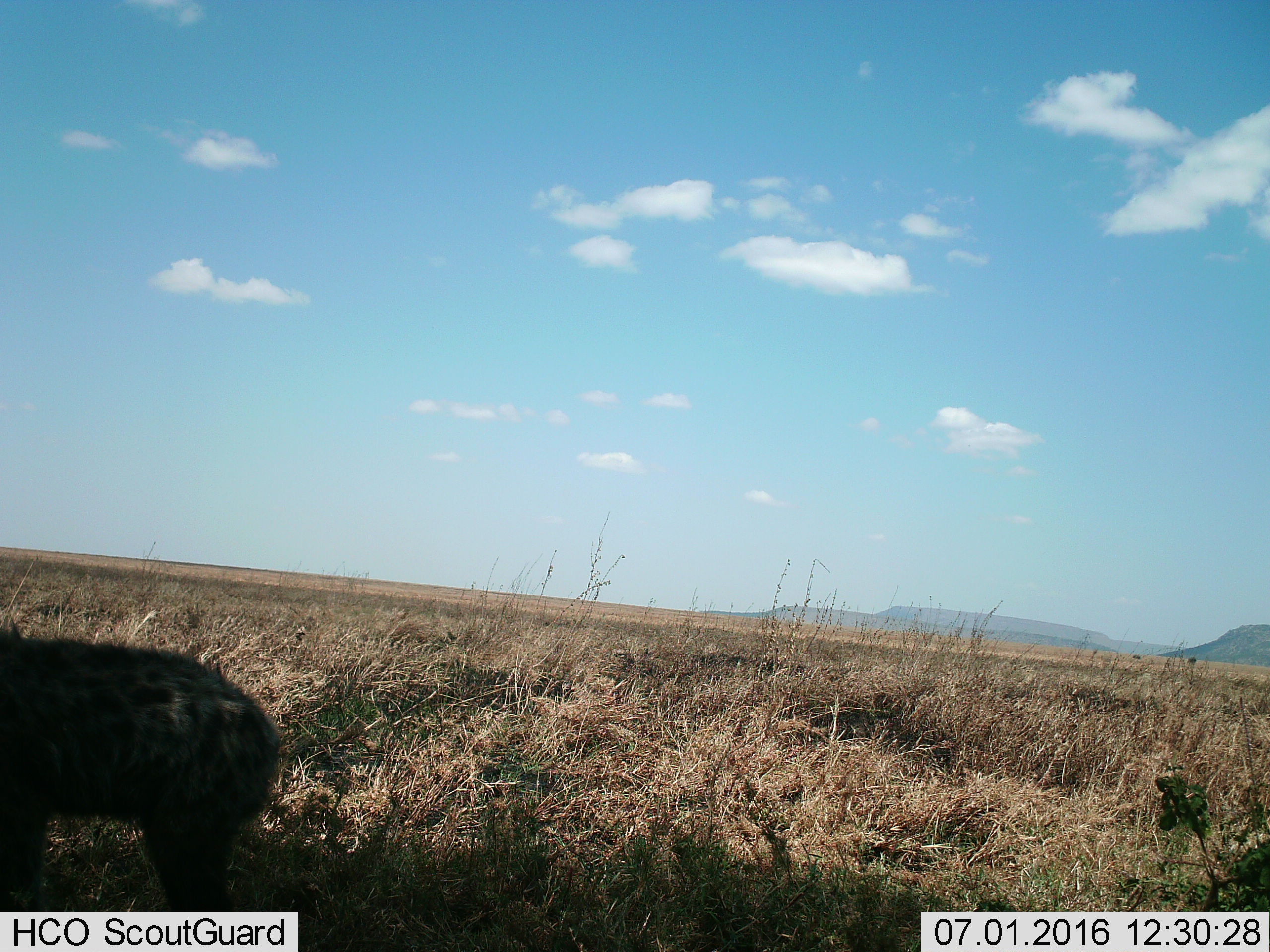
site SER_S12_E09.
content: unidentified animal